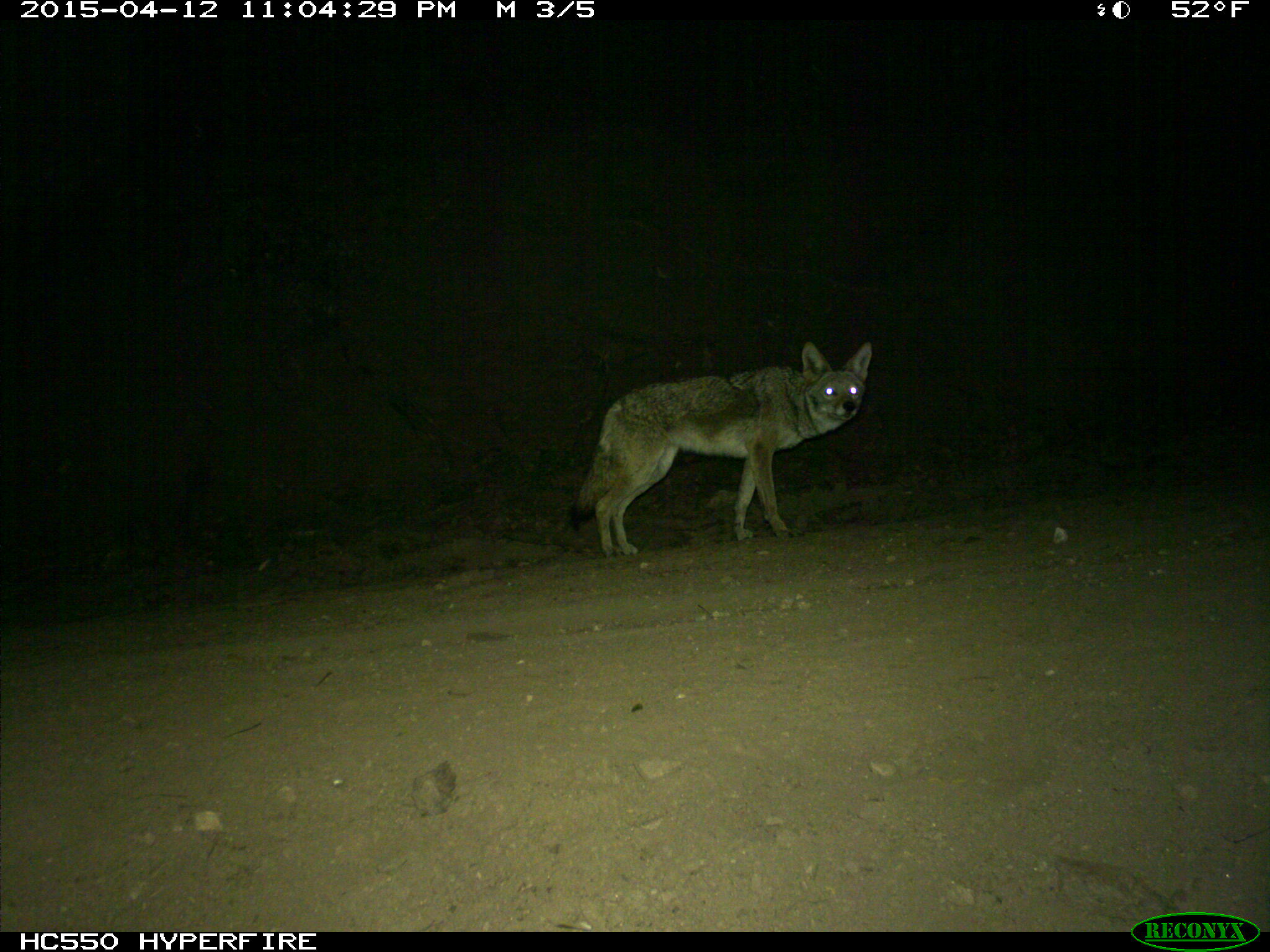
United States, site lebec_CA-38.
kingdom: Animalia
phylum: Chordata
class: Mammalia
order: Carnivora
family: Canidae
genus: Canis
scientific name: Canis latrans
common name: coyote